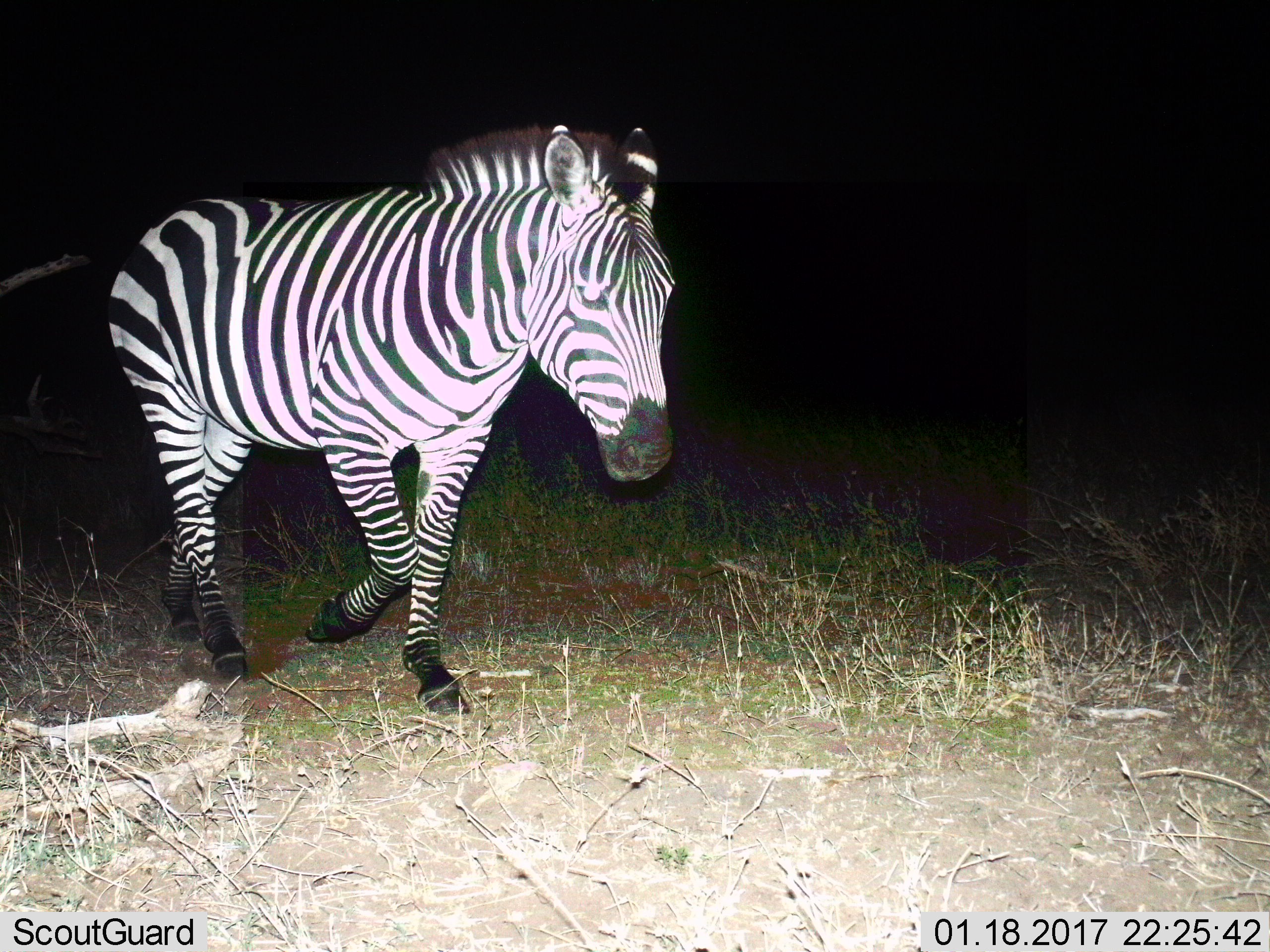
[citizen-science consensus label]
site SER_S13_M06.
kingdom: Animalia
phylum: Chordata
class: Mammalia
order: Perissodactyla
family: Equidae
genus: Equus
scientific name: Equus quagga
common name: plains zebra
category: zebraplains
Zebraplains (plains zebra) (Equus quagga), count 1. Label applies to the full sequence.